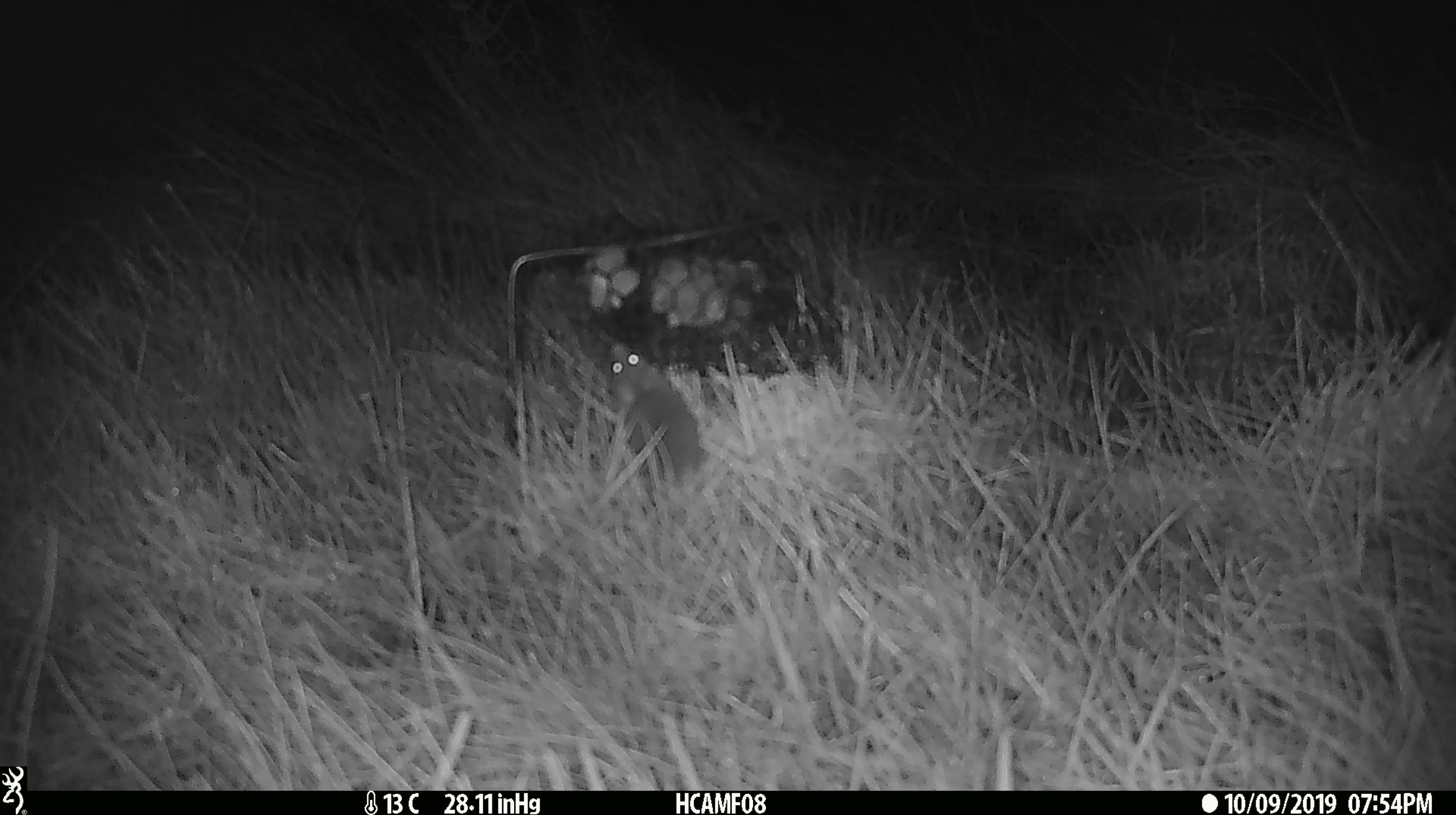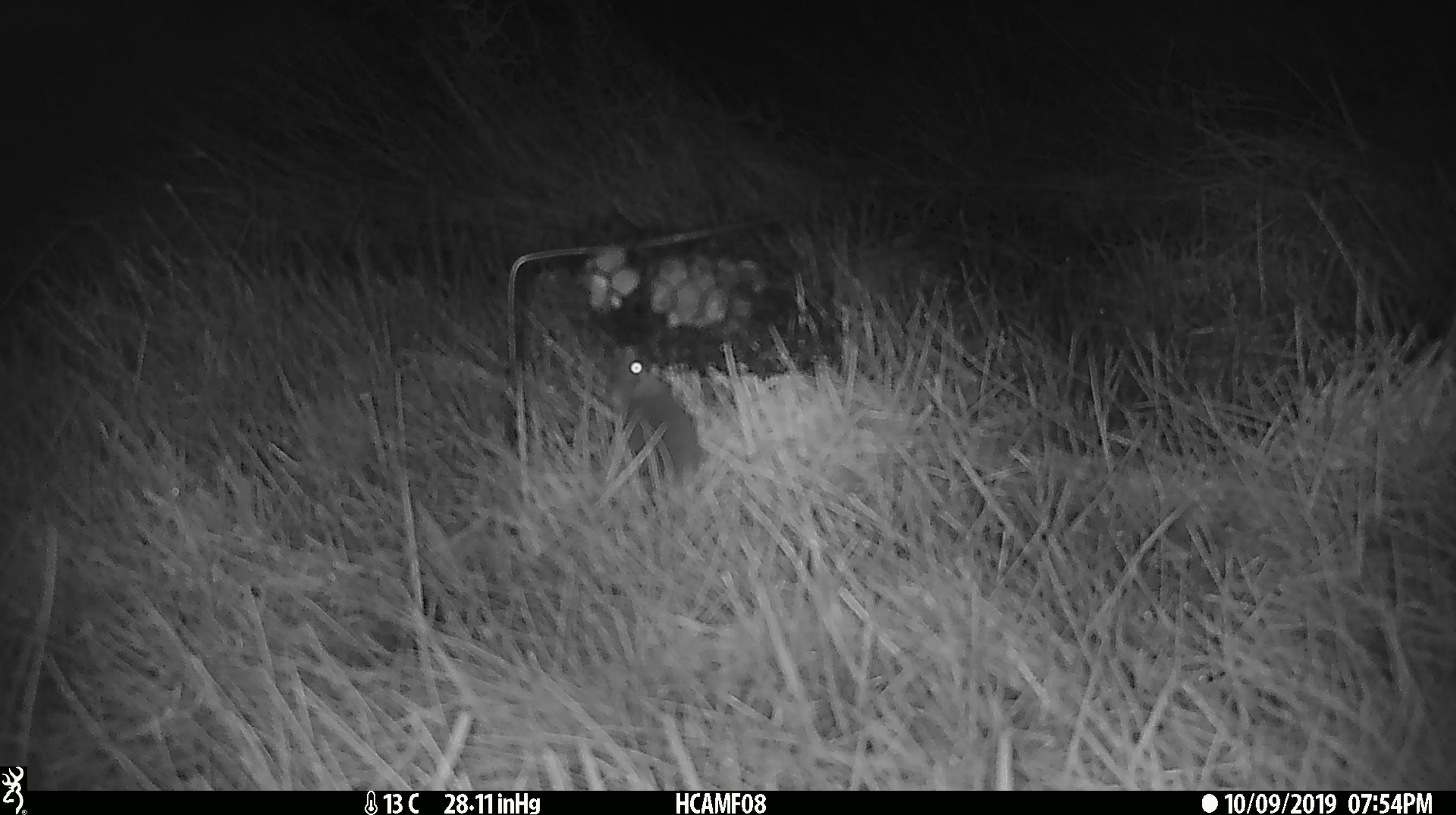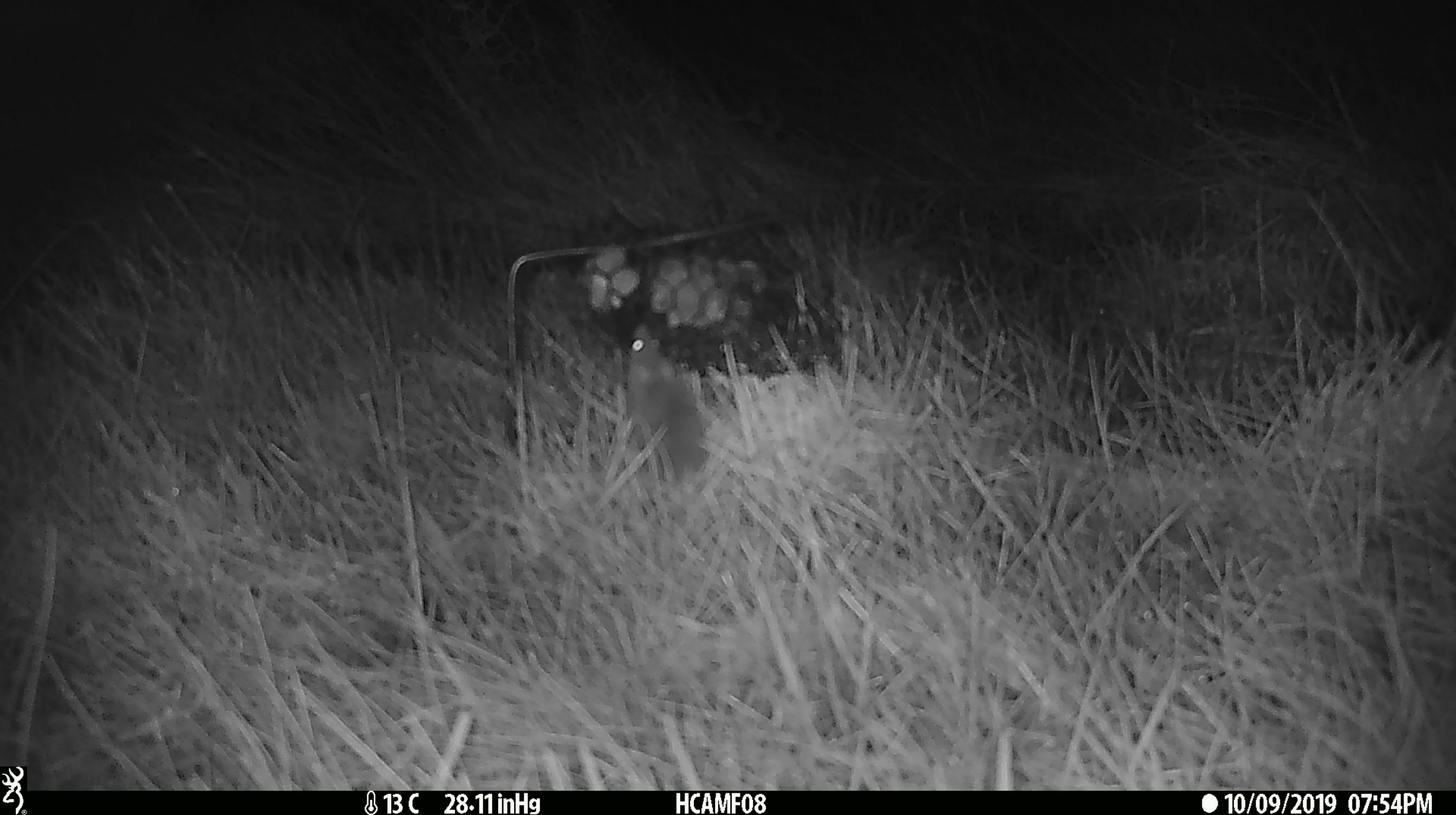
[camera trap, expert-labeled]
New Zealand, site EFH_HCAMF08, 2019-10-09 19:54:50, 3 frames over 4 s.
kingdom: Animalia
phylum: Chordata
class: Mammalia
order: Rodentia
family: Muridae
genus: Mus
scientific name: Mus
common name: mouse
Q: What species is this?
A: Mouse (Mus).